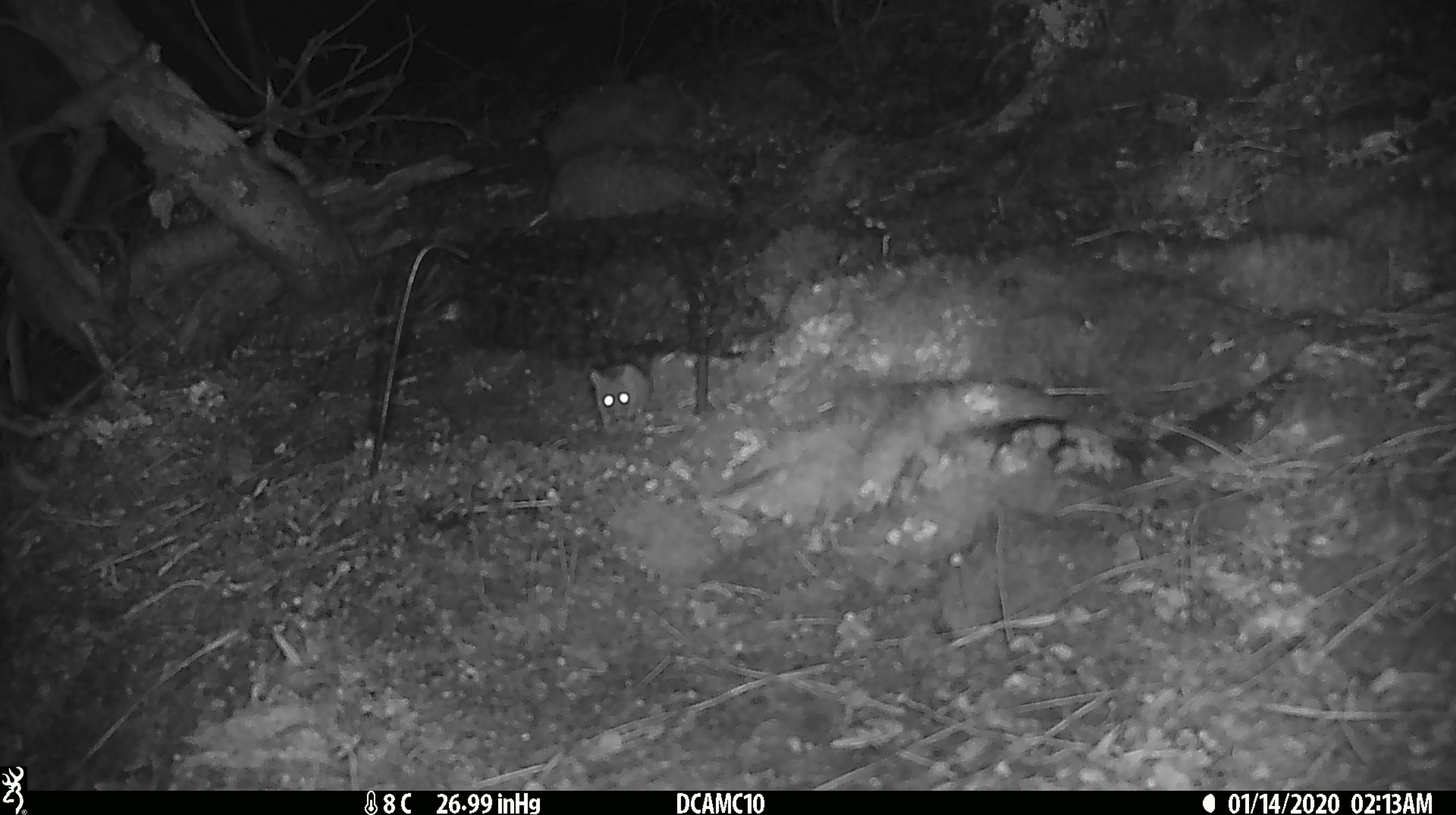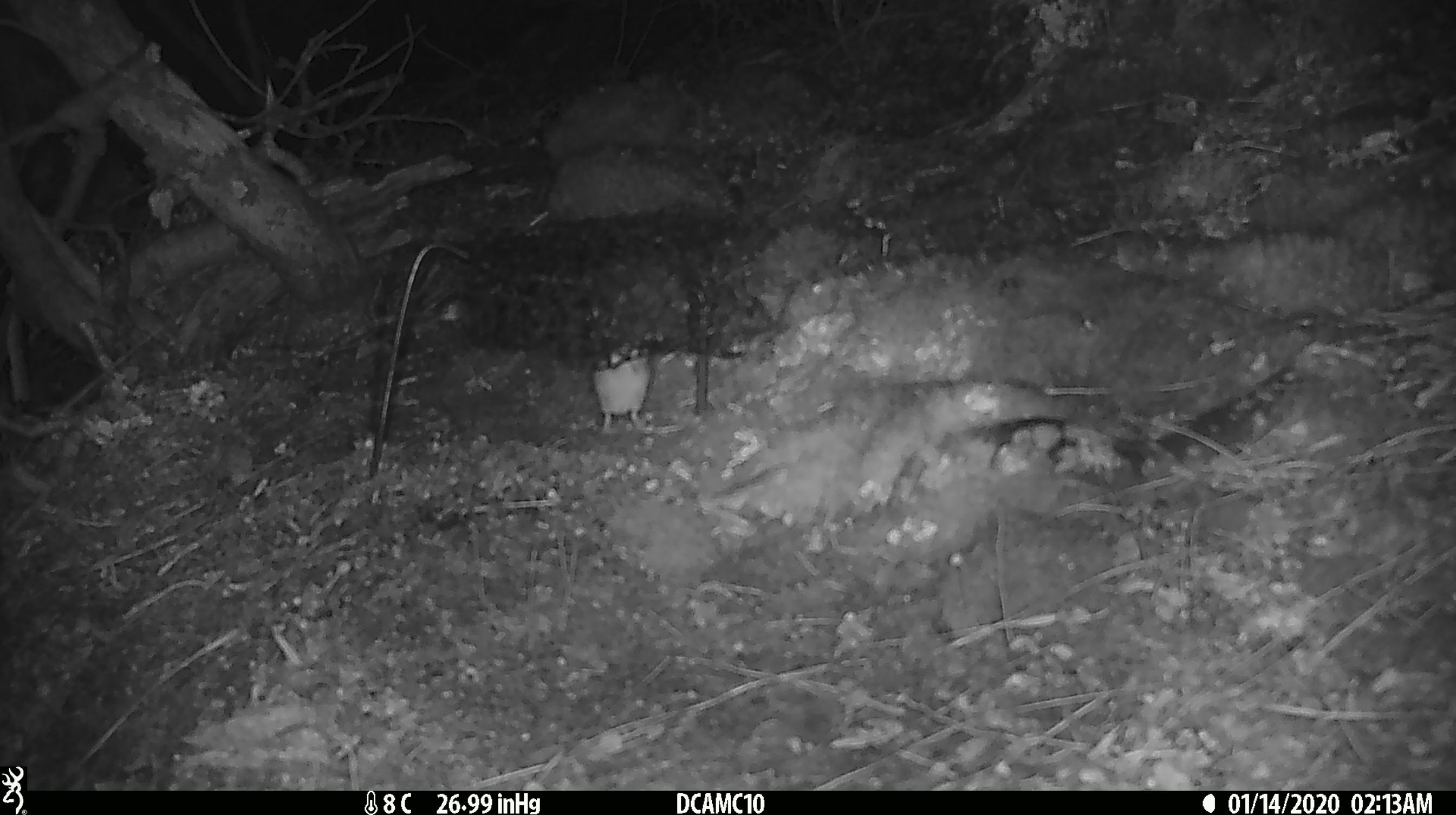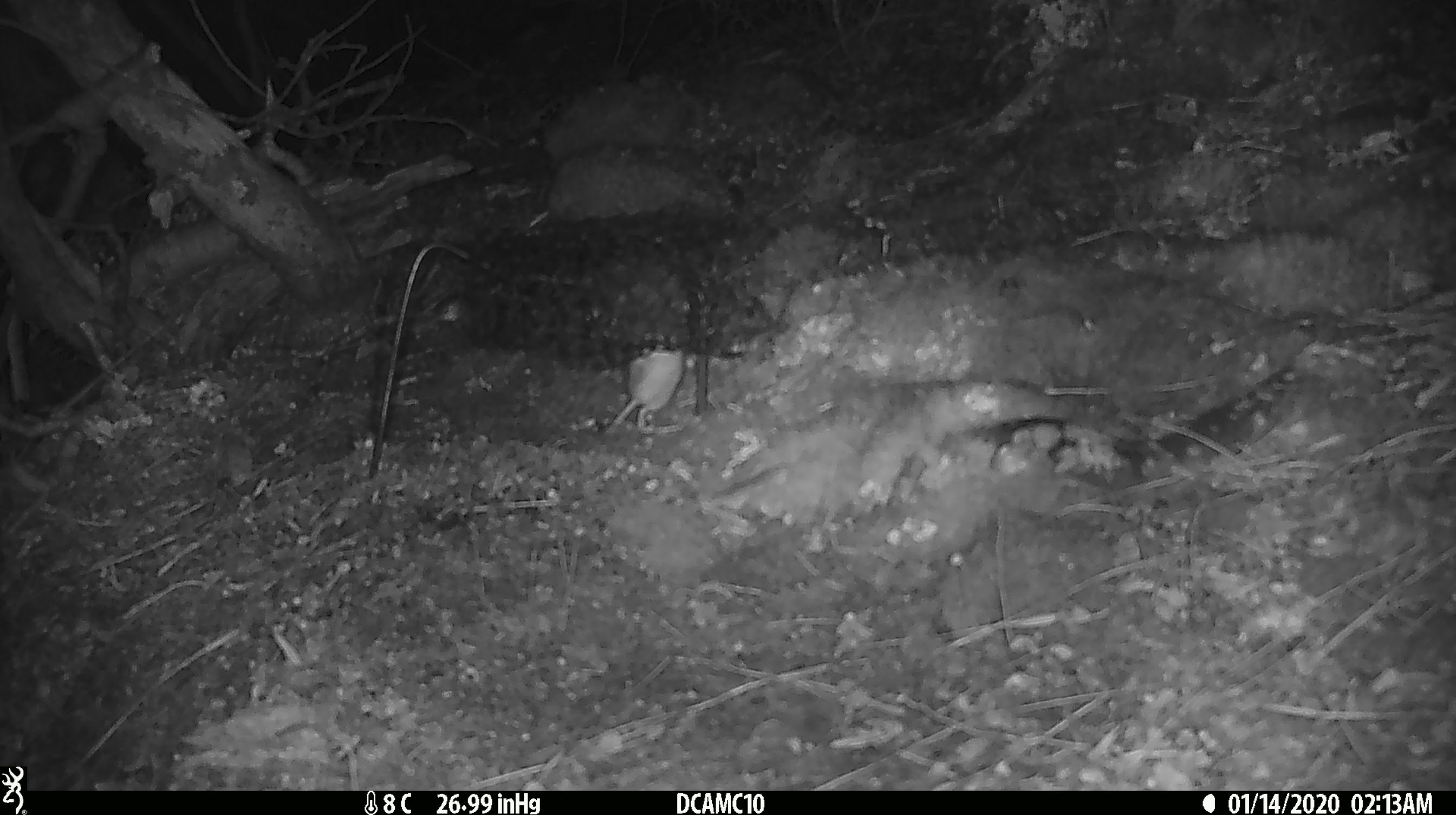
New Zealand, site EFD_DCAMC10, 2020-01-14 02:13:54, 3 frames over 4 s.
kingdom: Animalia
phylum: Chordata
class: Mammalia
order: Rodentia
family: Muridae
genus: Mus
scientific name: Mus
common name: mouse